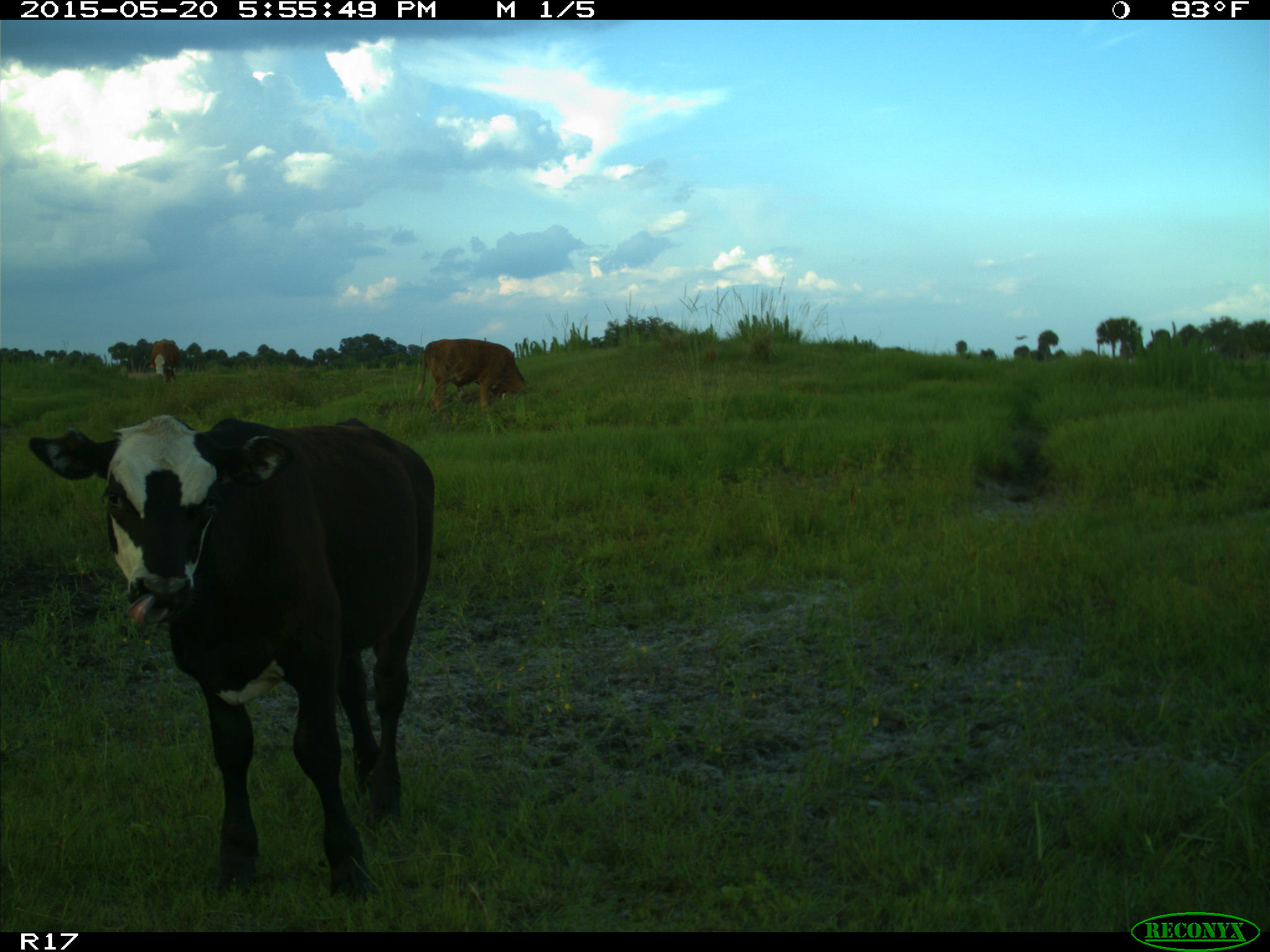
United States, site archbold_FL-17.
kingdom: Animalia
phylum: Chordata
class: Mammalia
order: Artiodactyla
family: Bovidae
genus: Bos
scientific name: Bos taurus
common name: domestic cow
Bos taurus (domestic cow).